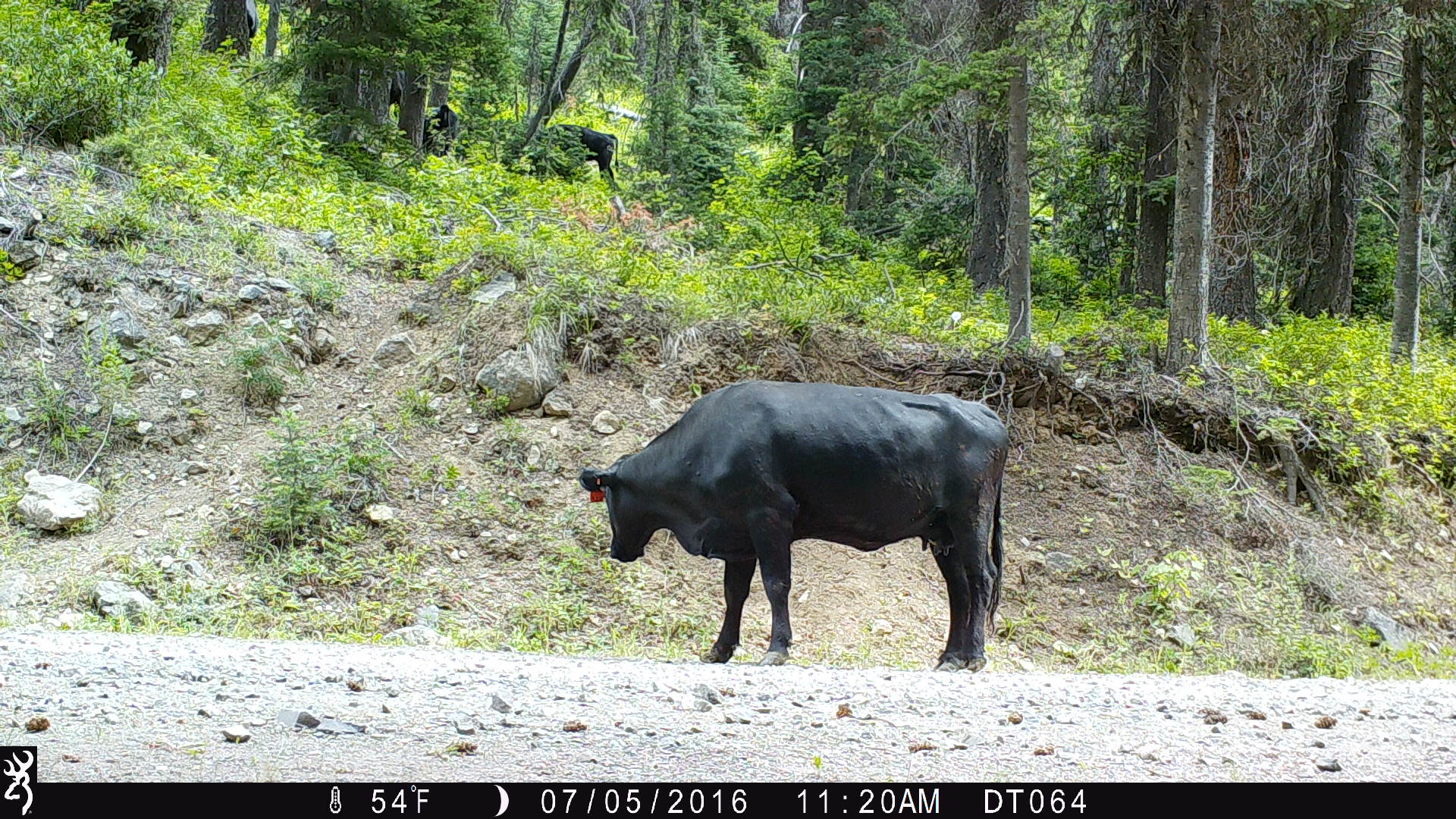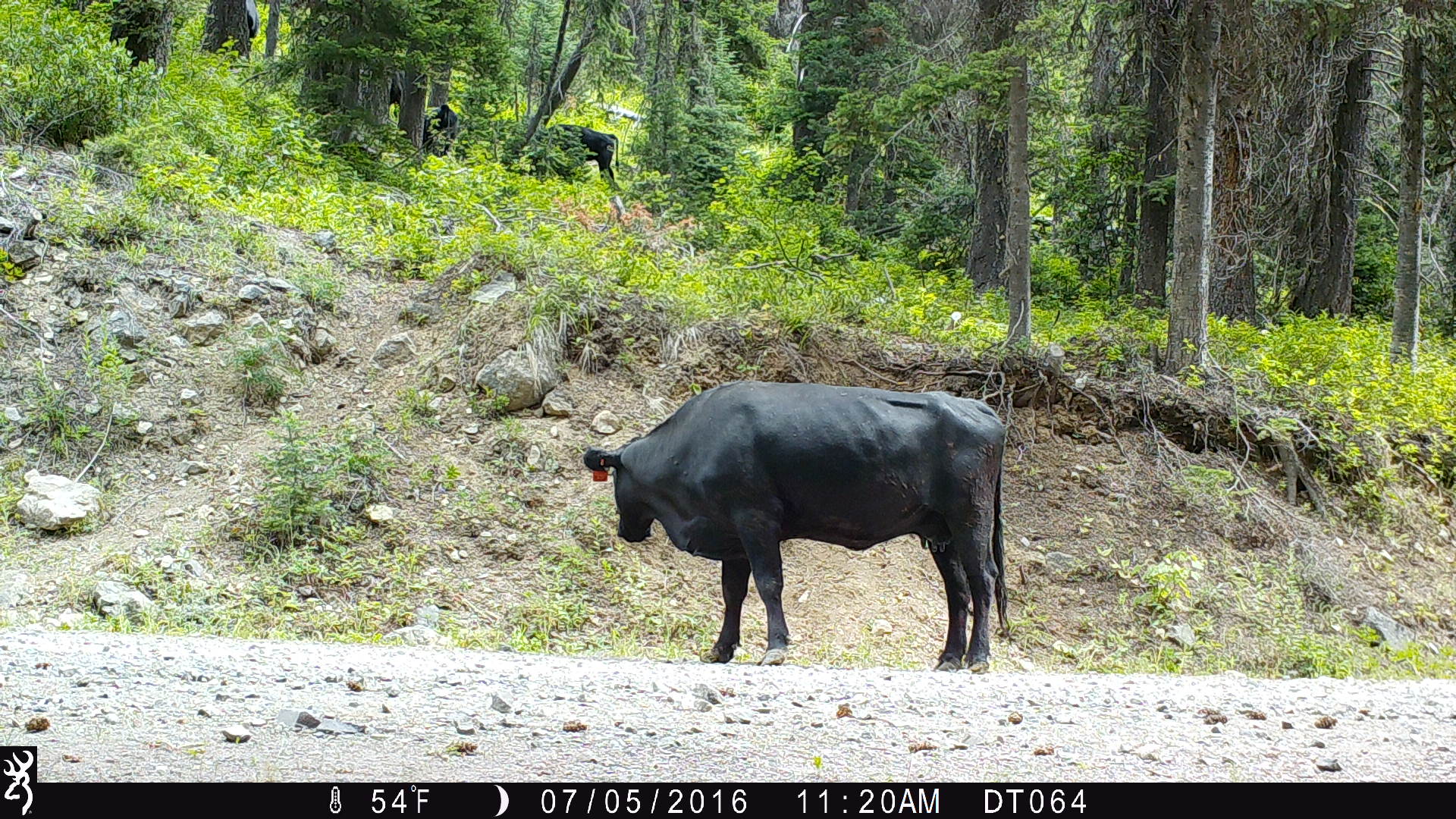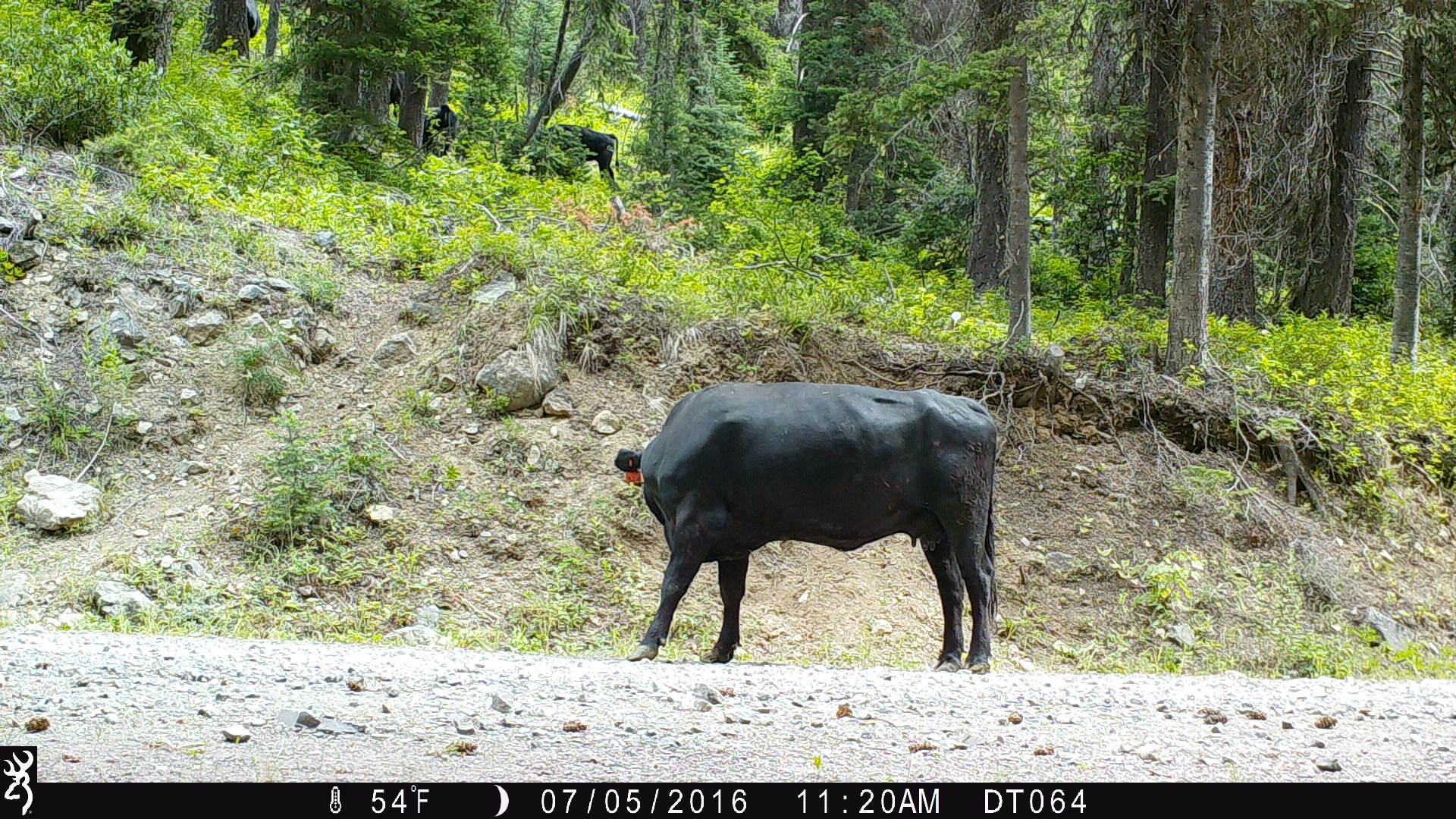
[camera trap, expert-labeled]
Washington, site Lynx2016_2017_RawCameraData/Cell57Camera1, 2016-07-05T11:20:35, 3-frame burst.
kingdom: Animalia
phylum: Chordata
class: Mammalia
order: Artiodactyla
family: Bovidae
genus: Bos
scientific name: Bos taurus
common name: domestic cattle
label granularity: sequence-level